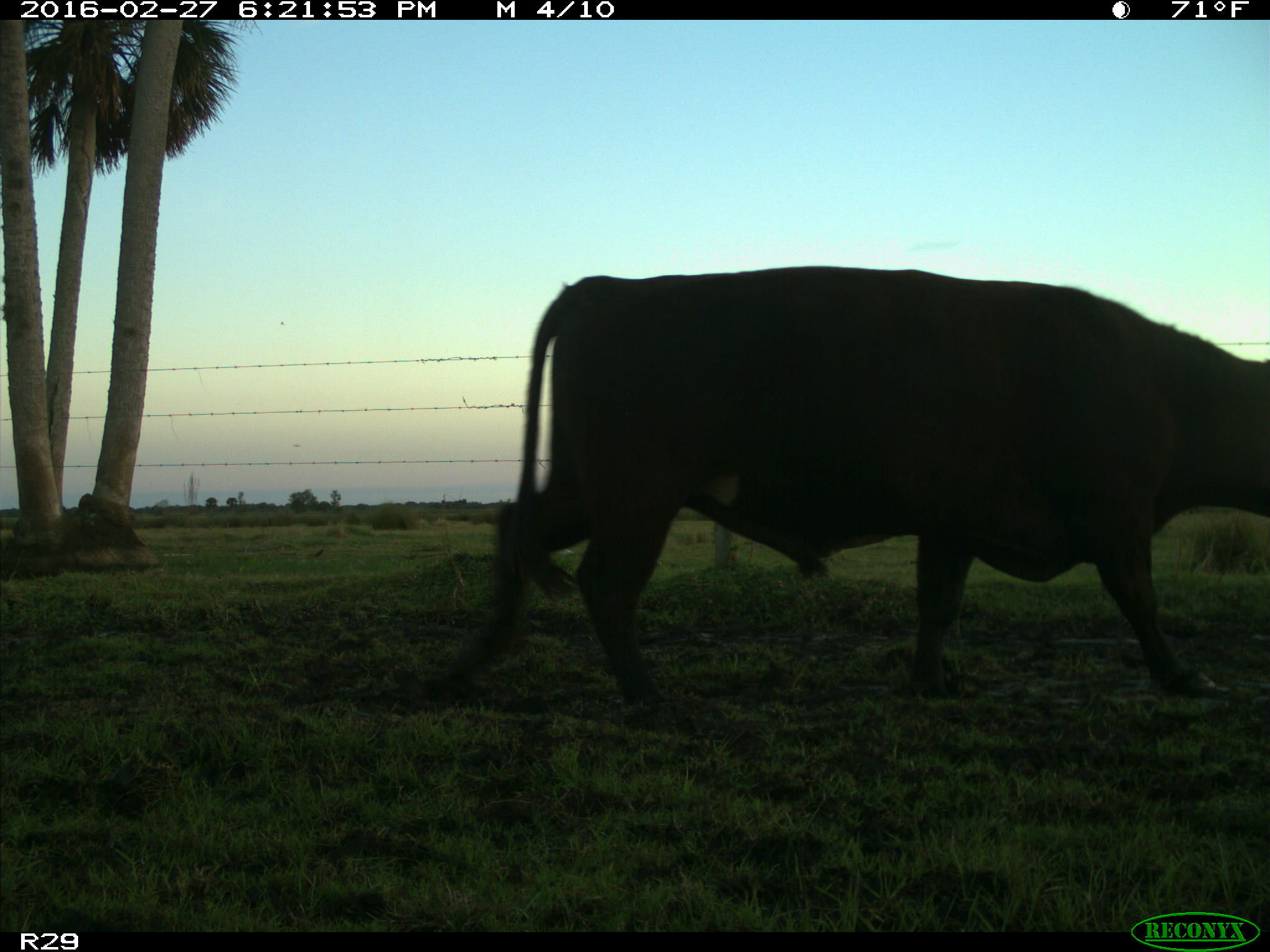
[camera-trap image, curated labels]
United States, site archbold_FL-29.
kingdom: Animalia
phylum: Chordata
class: Mammalia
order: Artiodactyla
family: Bovidae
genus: Bos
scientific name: Bos taurus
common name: domestic cow